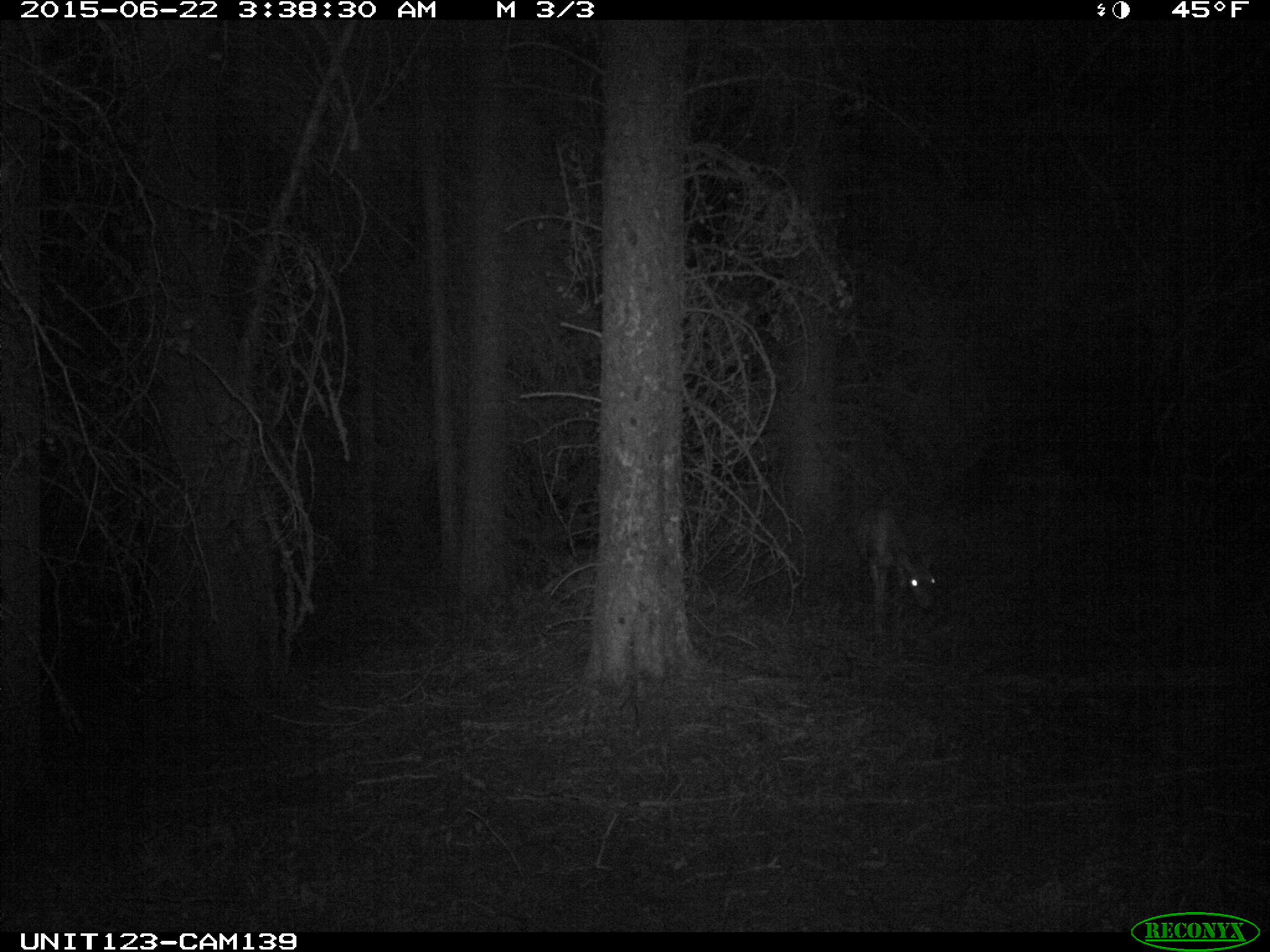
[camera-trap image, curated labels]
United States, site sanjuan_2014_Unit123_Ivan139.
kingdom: Animalia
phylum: Chordata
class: Mammalia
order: Artiodactyla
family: Cervidae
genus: Odocoileus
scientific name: Odocoileus hemionus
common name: mule deer